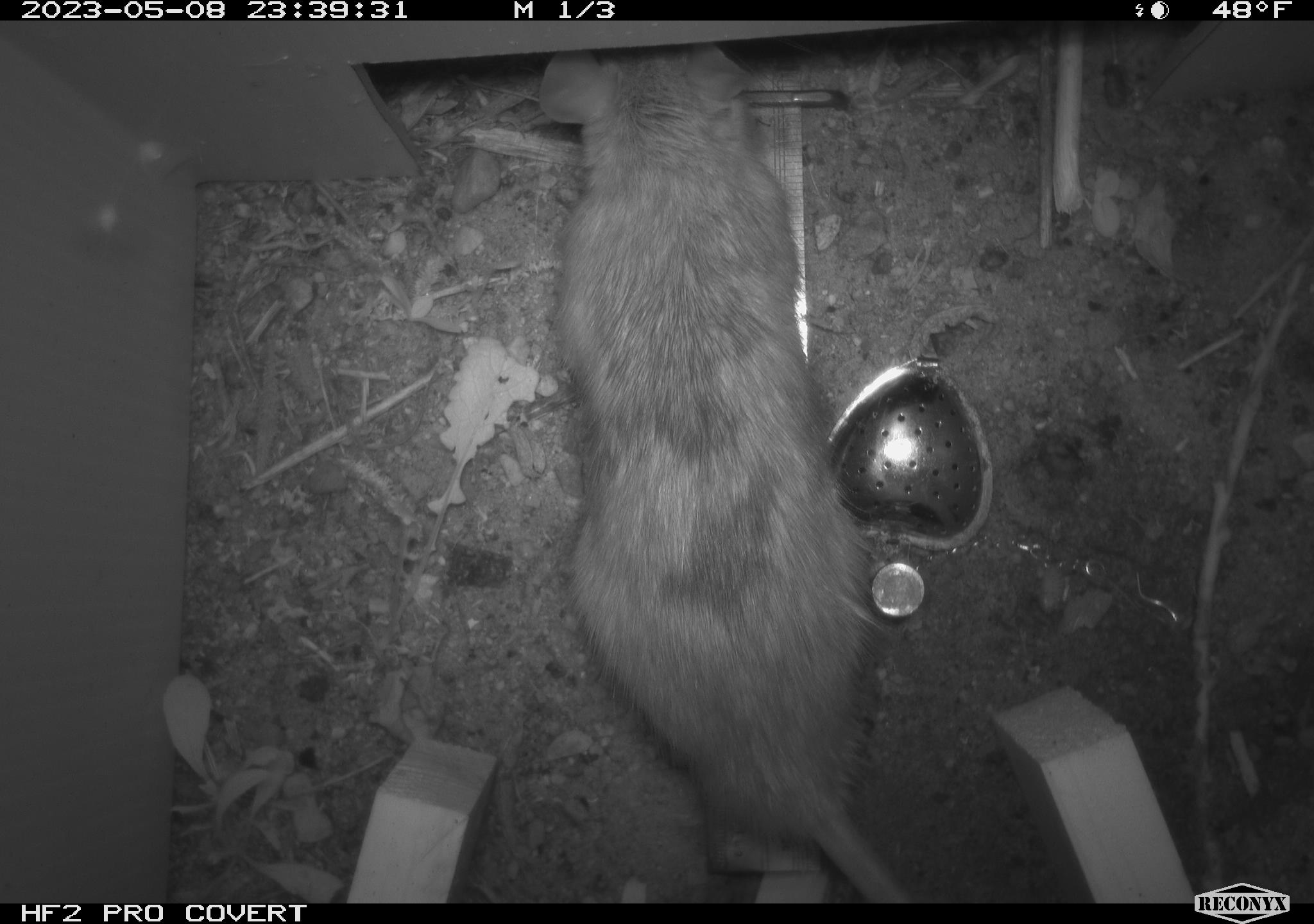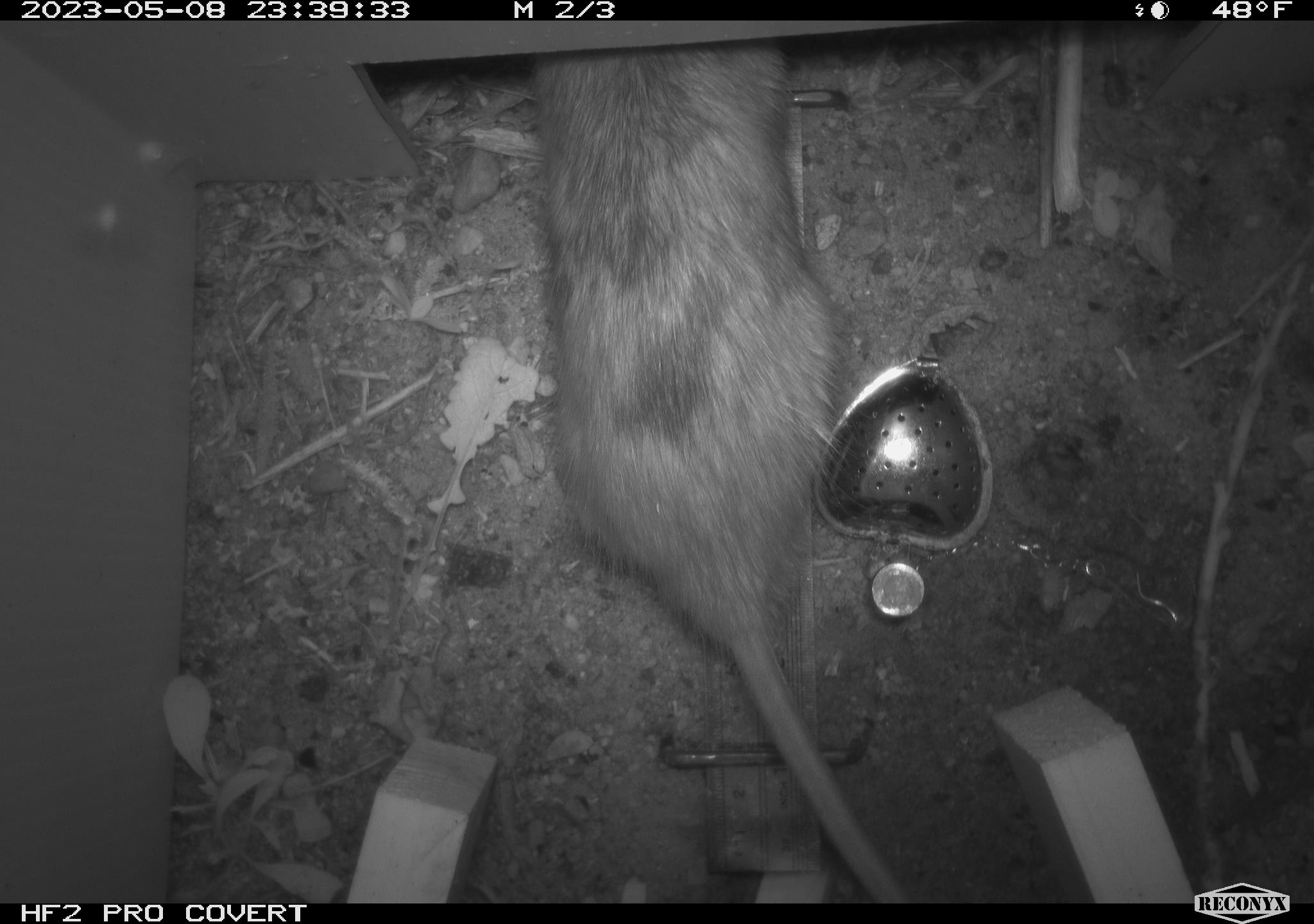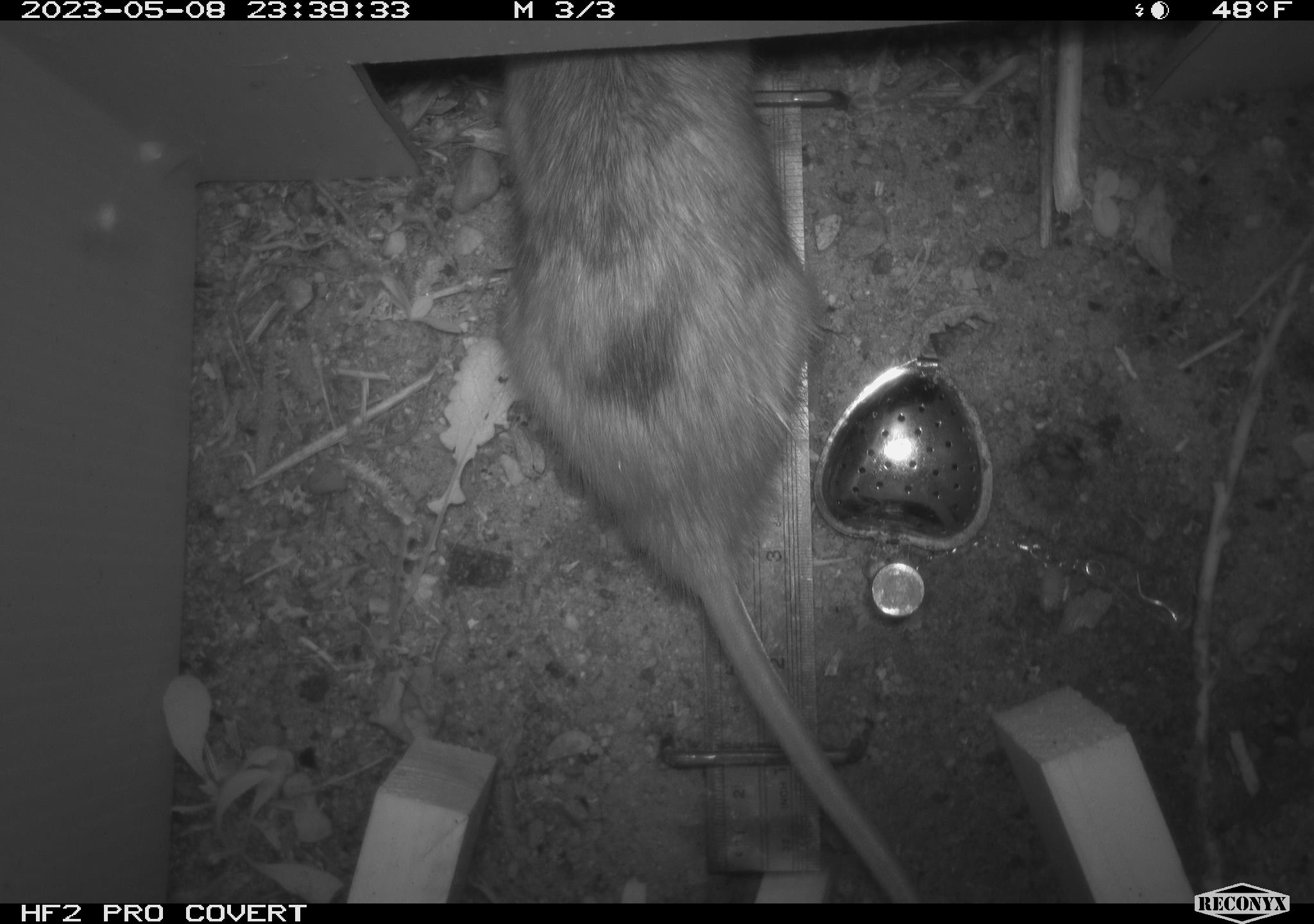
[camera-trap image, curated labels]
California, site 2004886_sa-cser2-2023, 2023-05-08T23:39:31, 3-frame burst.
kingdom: Animalia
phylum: Chordata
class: Mammalia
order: Rodentia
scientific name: Rodentia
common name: woodrat or rat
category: woodrat or rat species